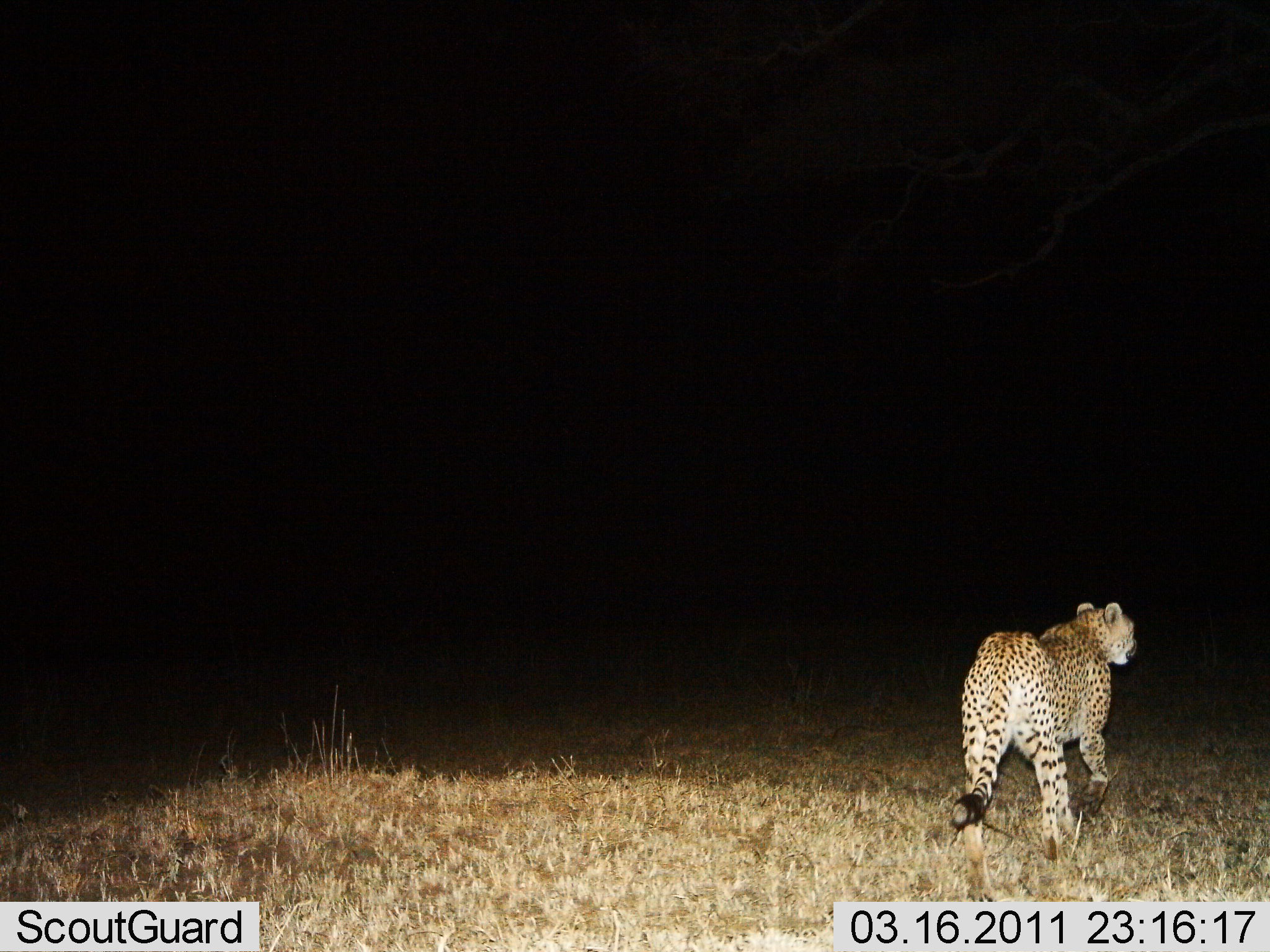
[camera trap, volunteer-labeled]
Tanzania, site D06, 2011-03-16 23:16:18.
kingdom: Animalia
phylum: Chordata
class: Mammalia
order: Carnivora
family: Felidae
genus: Acinonyx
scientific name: Acinonyx jubatus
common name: cheetah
Cheetah (Acinonyx jubatus), count 1. Behavior (volunteer vote fractions): standing 36%, resting 0%, moving 64%, interacting 0%. Young present (vote fraction): 0%. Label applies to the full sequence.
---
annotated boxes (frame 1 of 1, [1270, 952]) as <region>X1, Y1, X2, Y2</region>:
animal: <region>950, 602, 1139, 902</region>